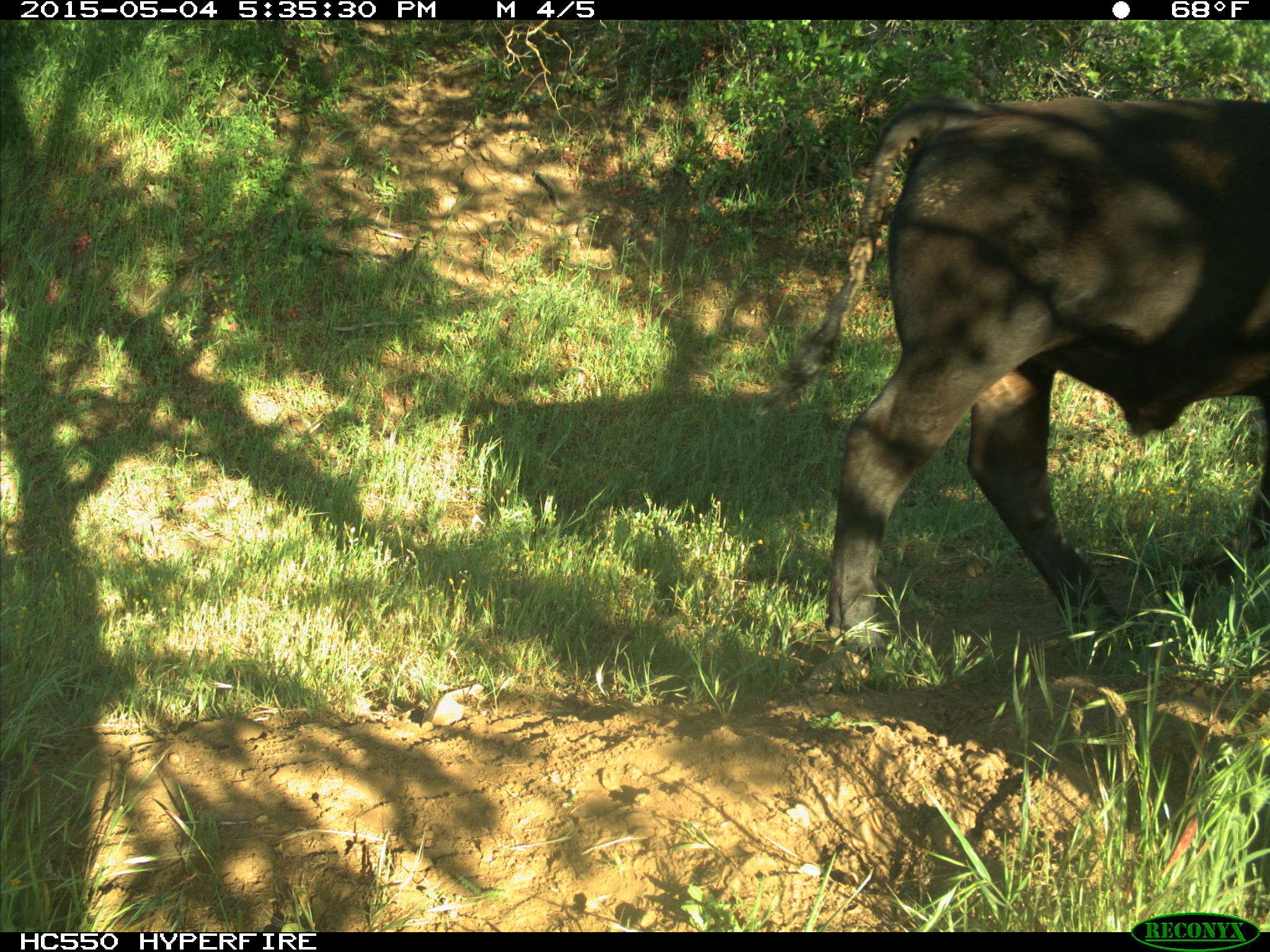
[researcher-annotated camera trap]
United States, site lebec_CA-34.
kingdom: Animalia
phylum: Chordata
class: Mammalia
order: Artiodactyla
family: Bovidae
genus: Bos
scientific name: Bos taurus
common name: domestic cow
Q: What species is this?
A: Bos taurus (domestic cow).